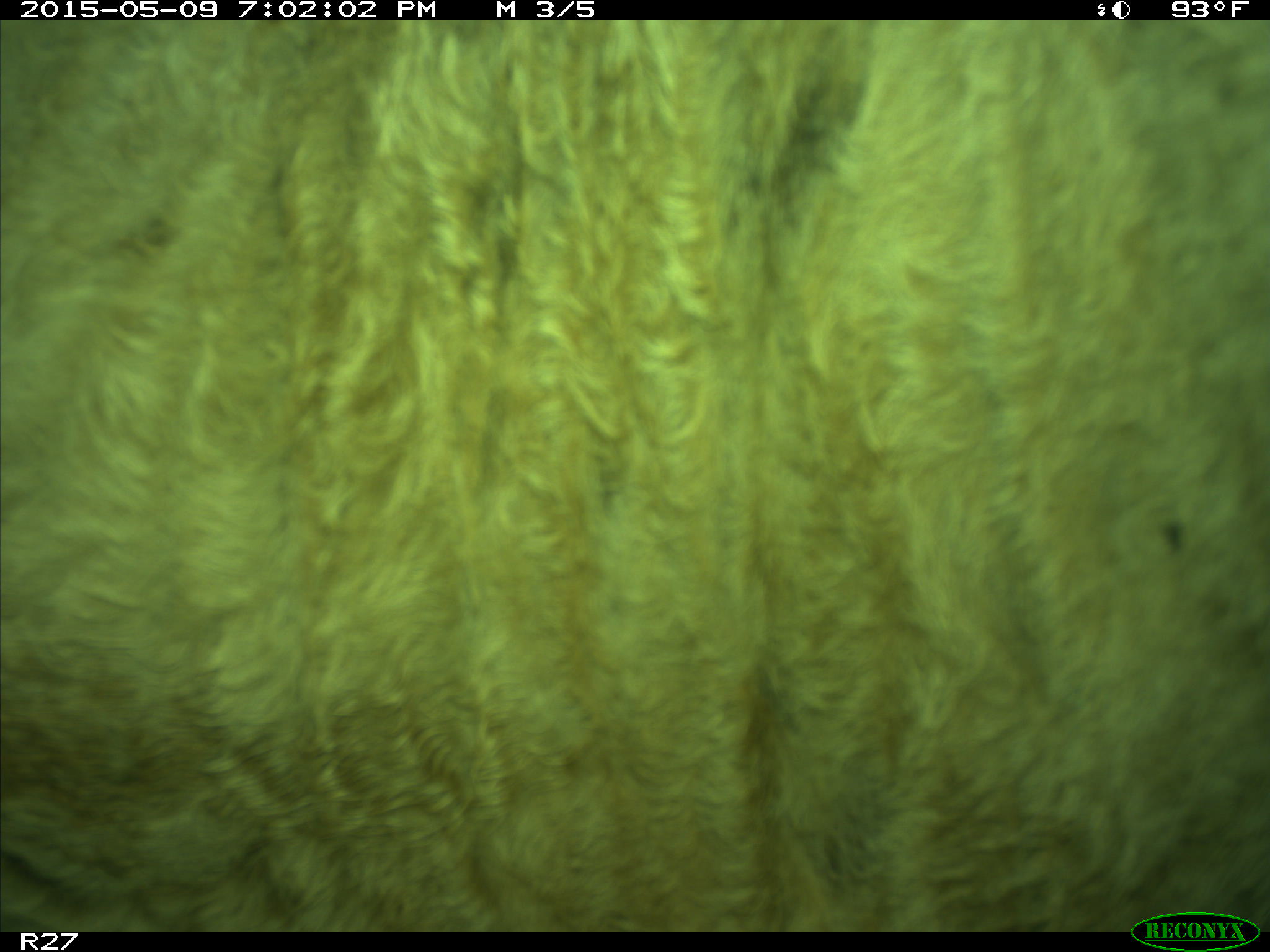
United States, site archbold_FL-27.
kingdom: Animalia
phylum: Chordata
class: Mammalia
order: Artiodactyla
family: Bovidae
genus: Bos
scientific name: Bos taurus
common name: domestic cow